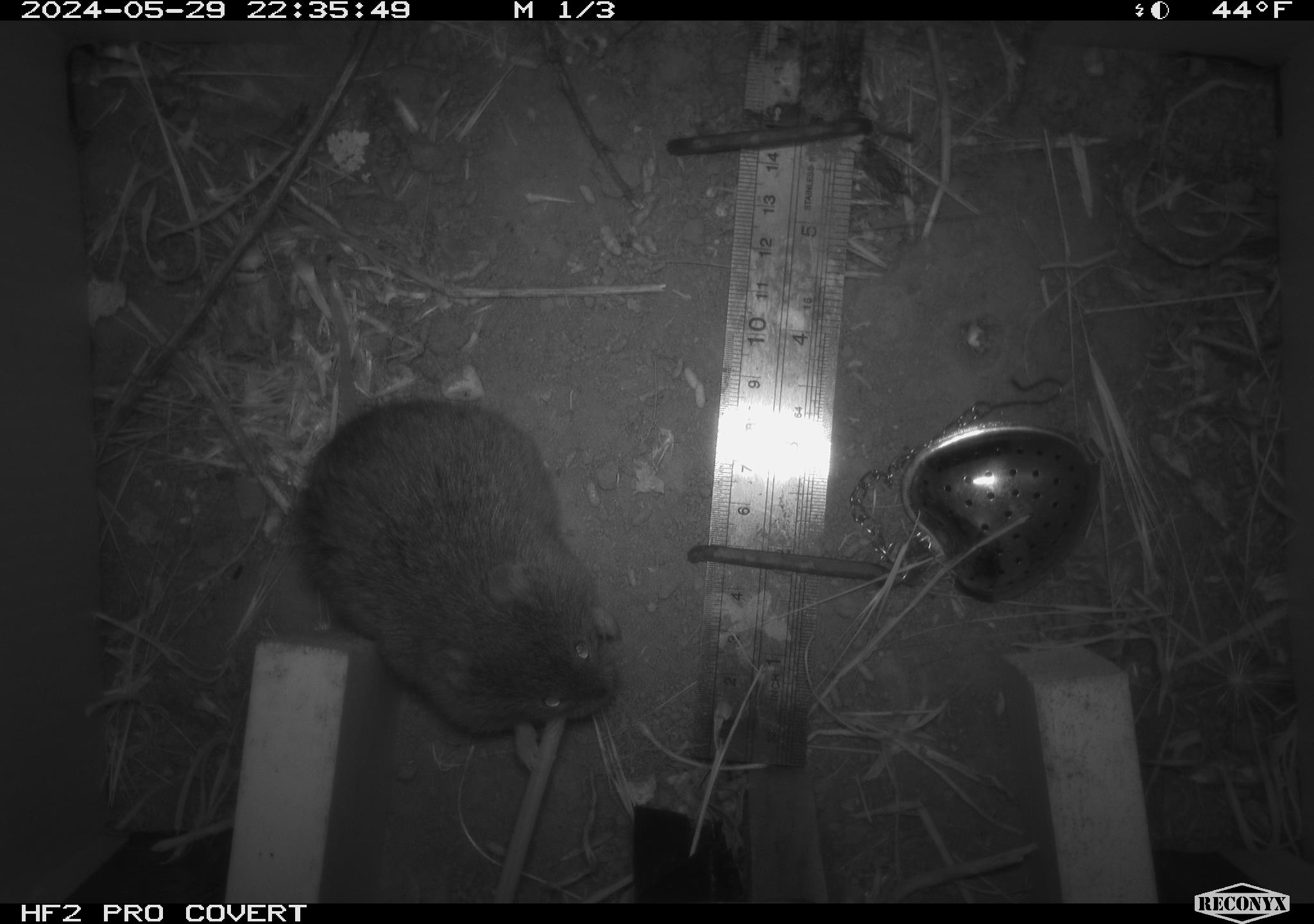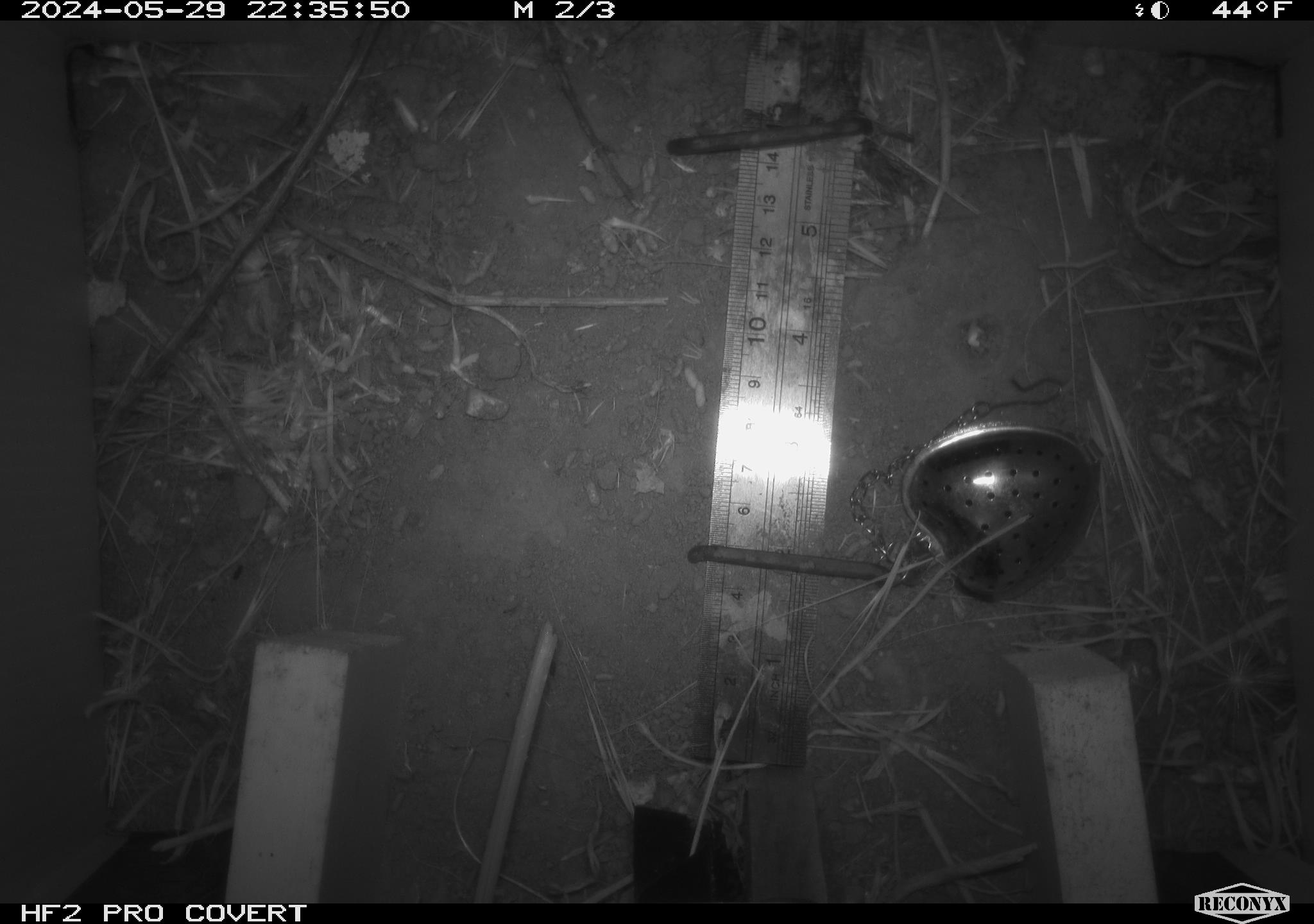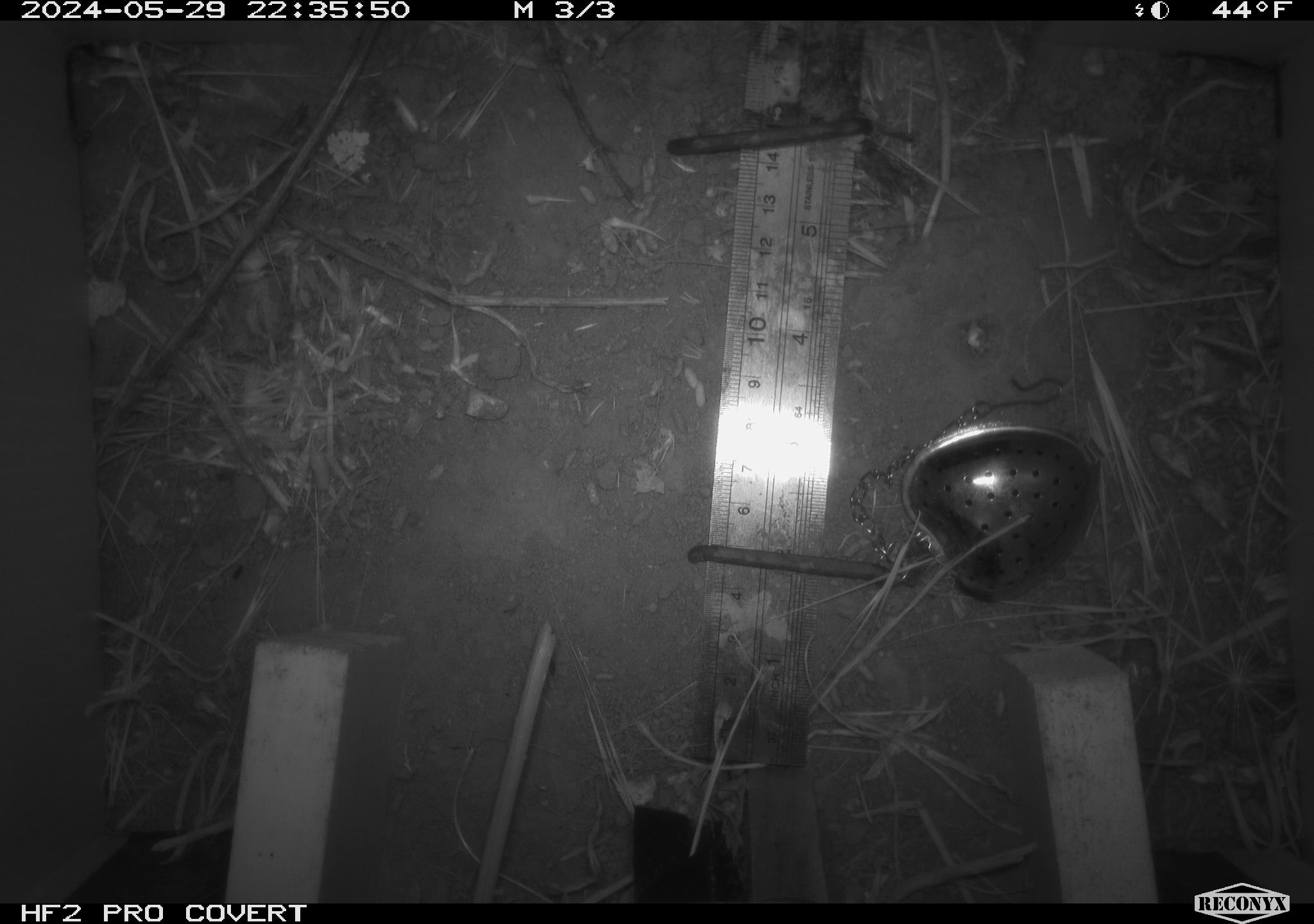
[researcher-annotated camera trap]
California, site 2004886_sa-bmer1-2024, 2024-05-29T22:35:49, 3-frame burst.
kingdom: Animalia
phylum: Chordata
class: Mammalia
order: Rodentia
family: Cricetidae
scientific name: Arvicolinae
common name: voles, lemmings, and muskrats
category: arvicolinae subfamily